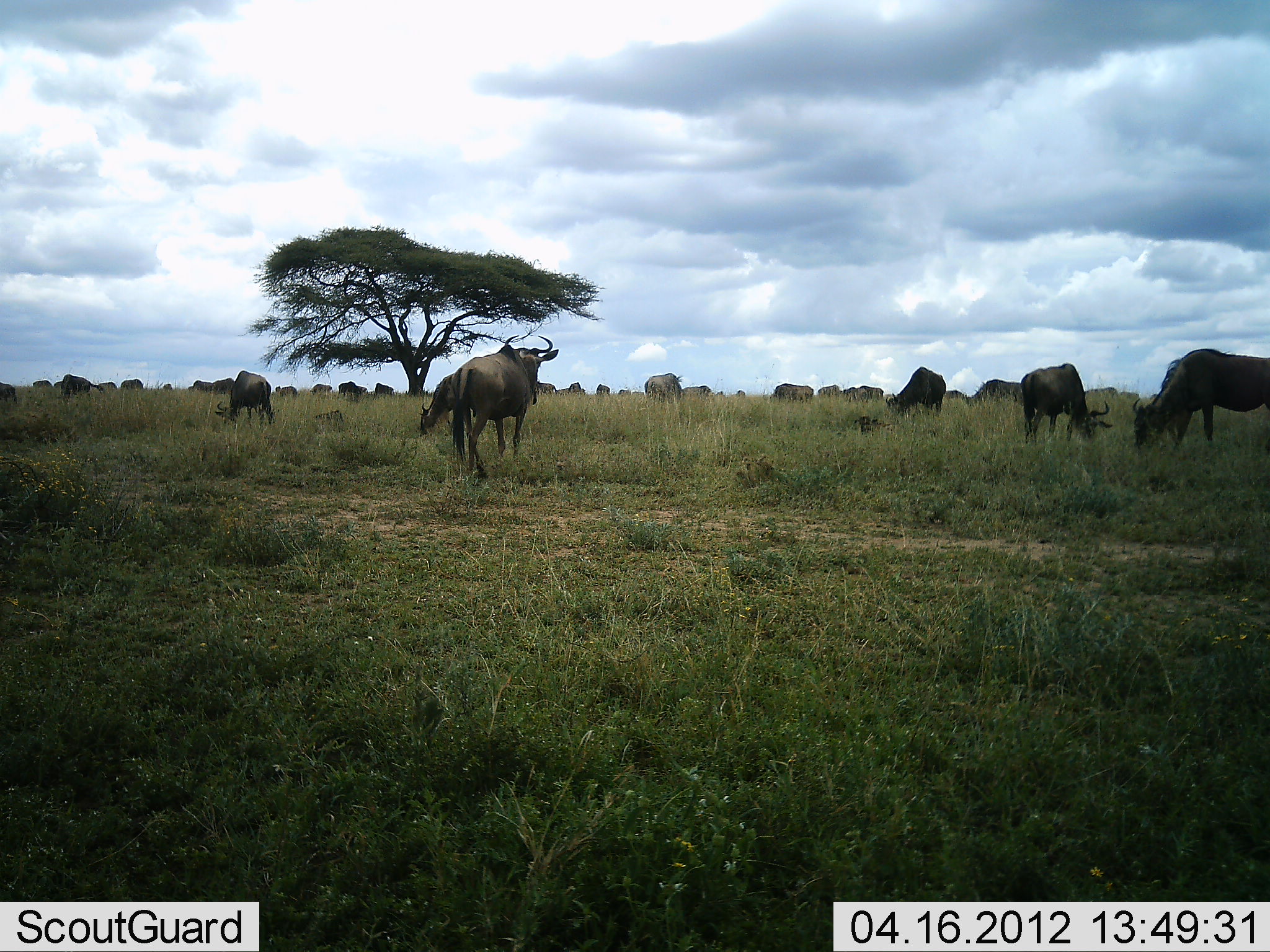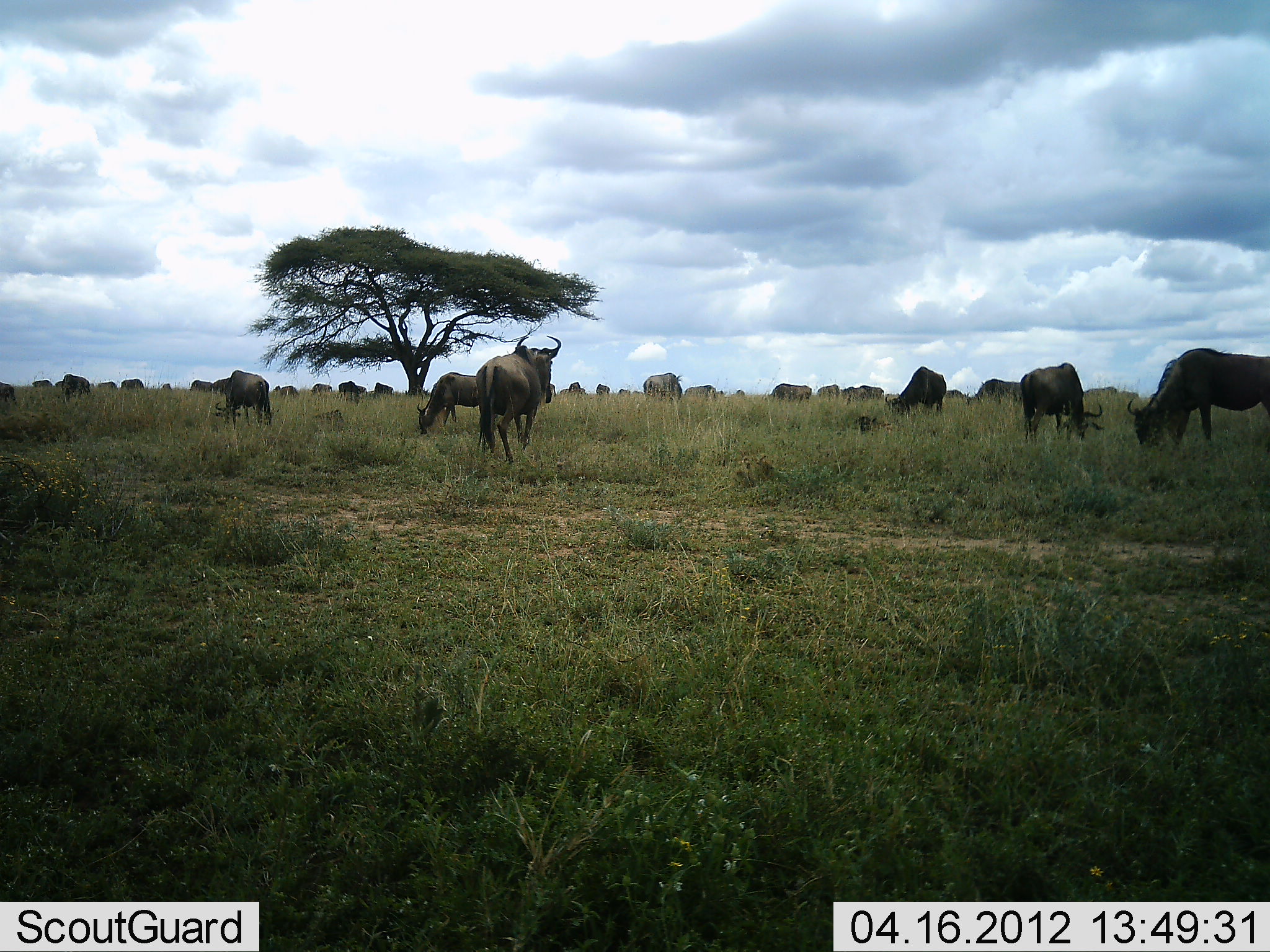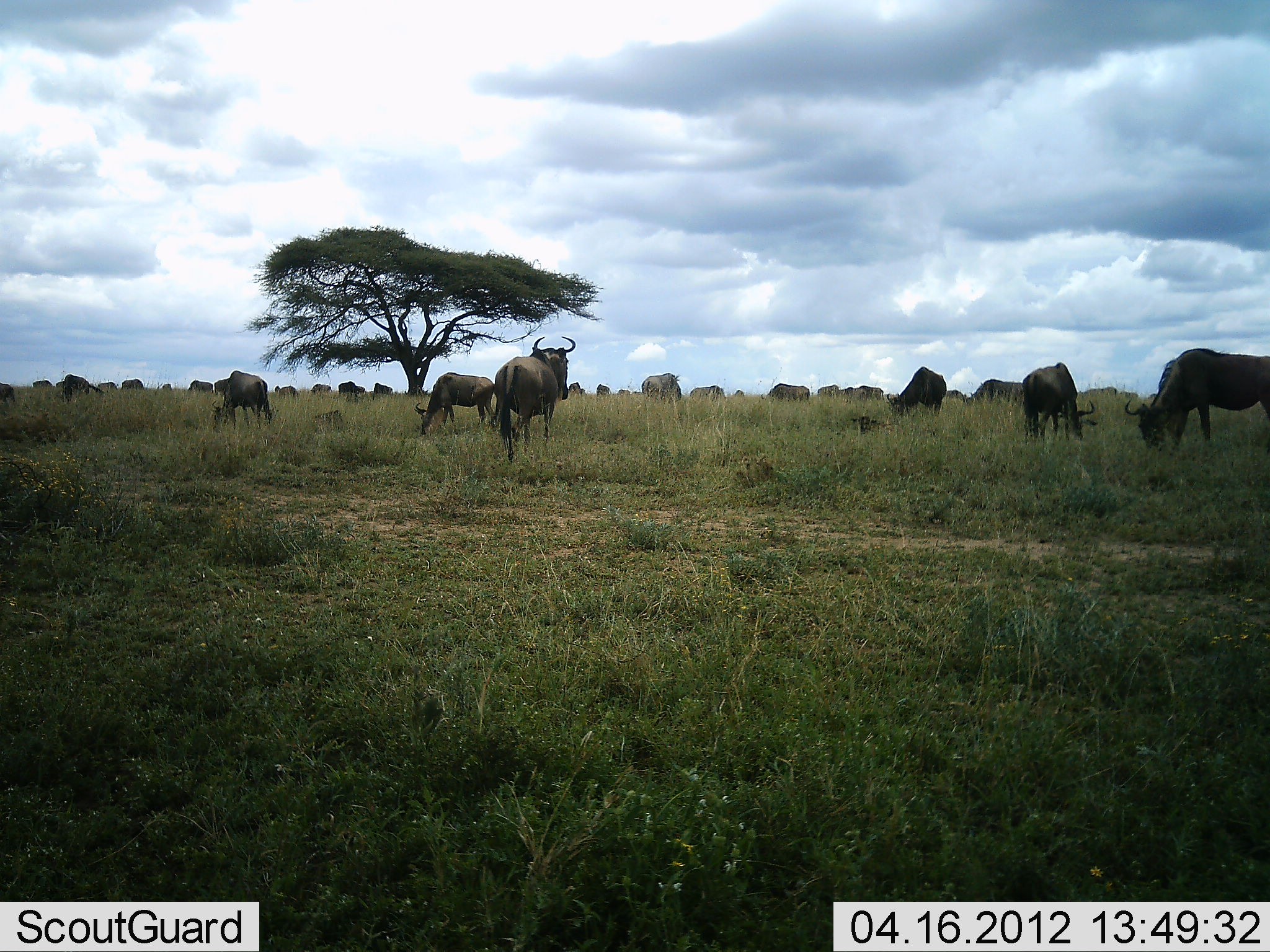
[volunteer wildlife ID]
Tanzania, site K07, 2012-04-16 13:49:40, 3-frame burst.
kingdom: Animalia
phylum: Chordata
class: Mammalia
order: Artiodactyla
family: Bovidae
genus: Connochaetes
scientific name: Connochaetes taurinus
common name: blue wildebeest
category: wildebeest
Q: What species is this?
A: Wildebeest (blue wildebeest) (Connochaetes taurinus).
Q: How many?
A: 11-50.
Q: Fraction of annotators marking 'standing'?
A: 57%.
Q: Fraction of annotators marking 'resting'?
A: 14%.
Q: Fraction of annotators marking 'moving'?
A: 48%.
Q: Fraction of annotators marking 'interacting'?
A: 5%.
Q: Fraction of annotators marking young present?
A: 10%.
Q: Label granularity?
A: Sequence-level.